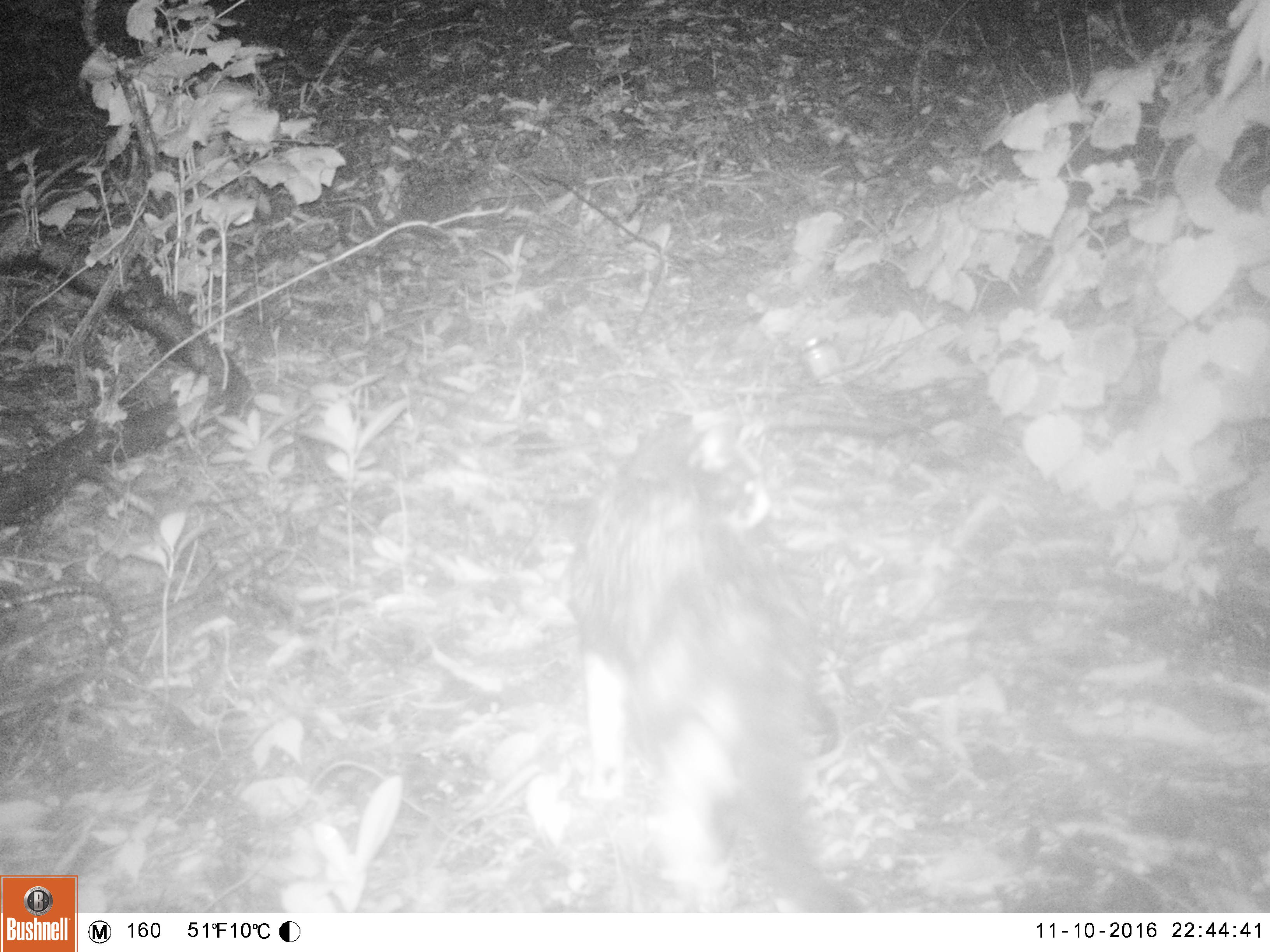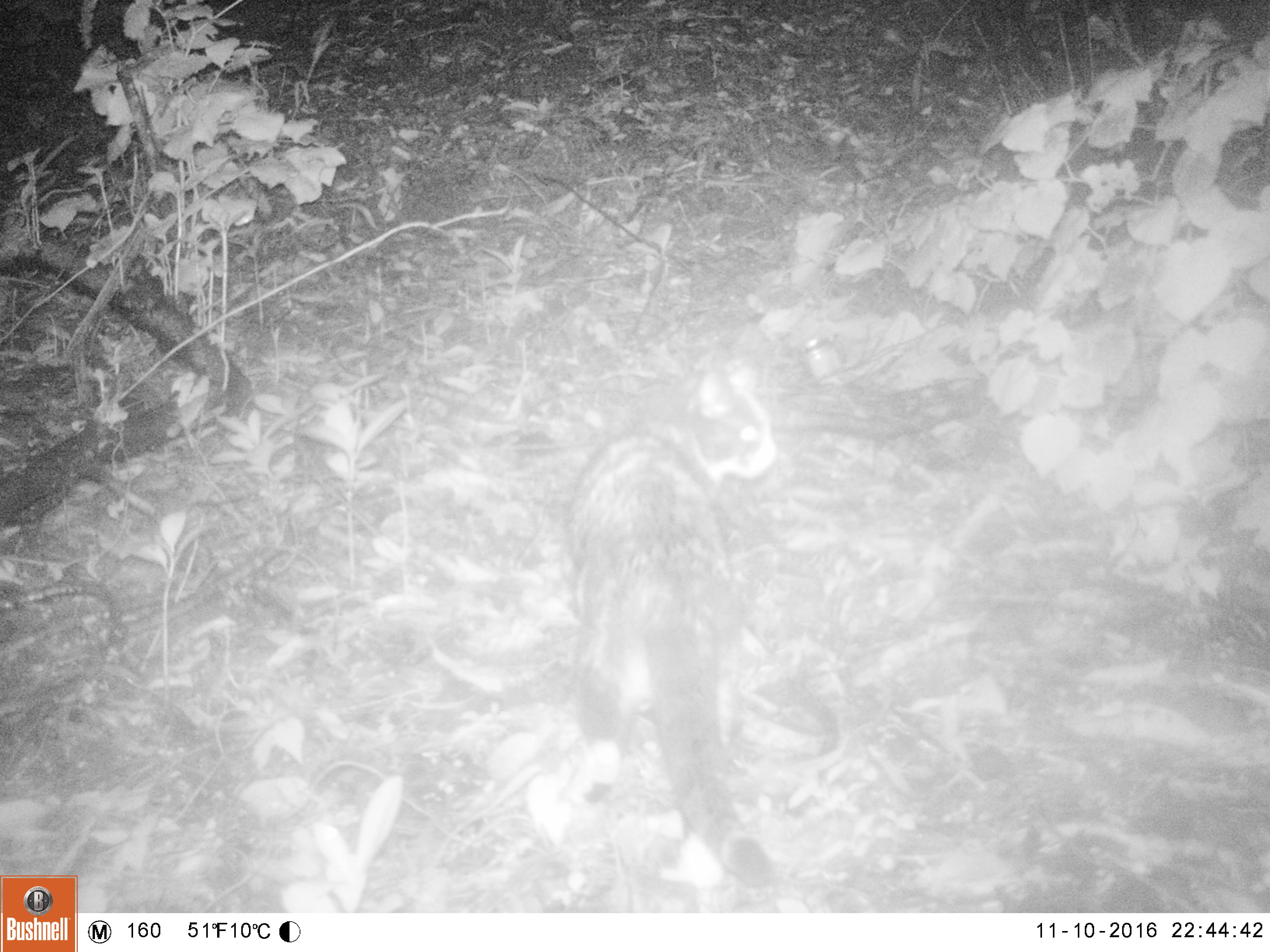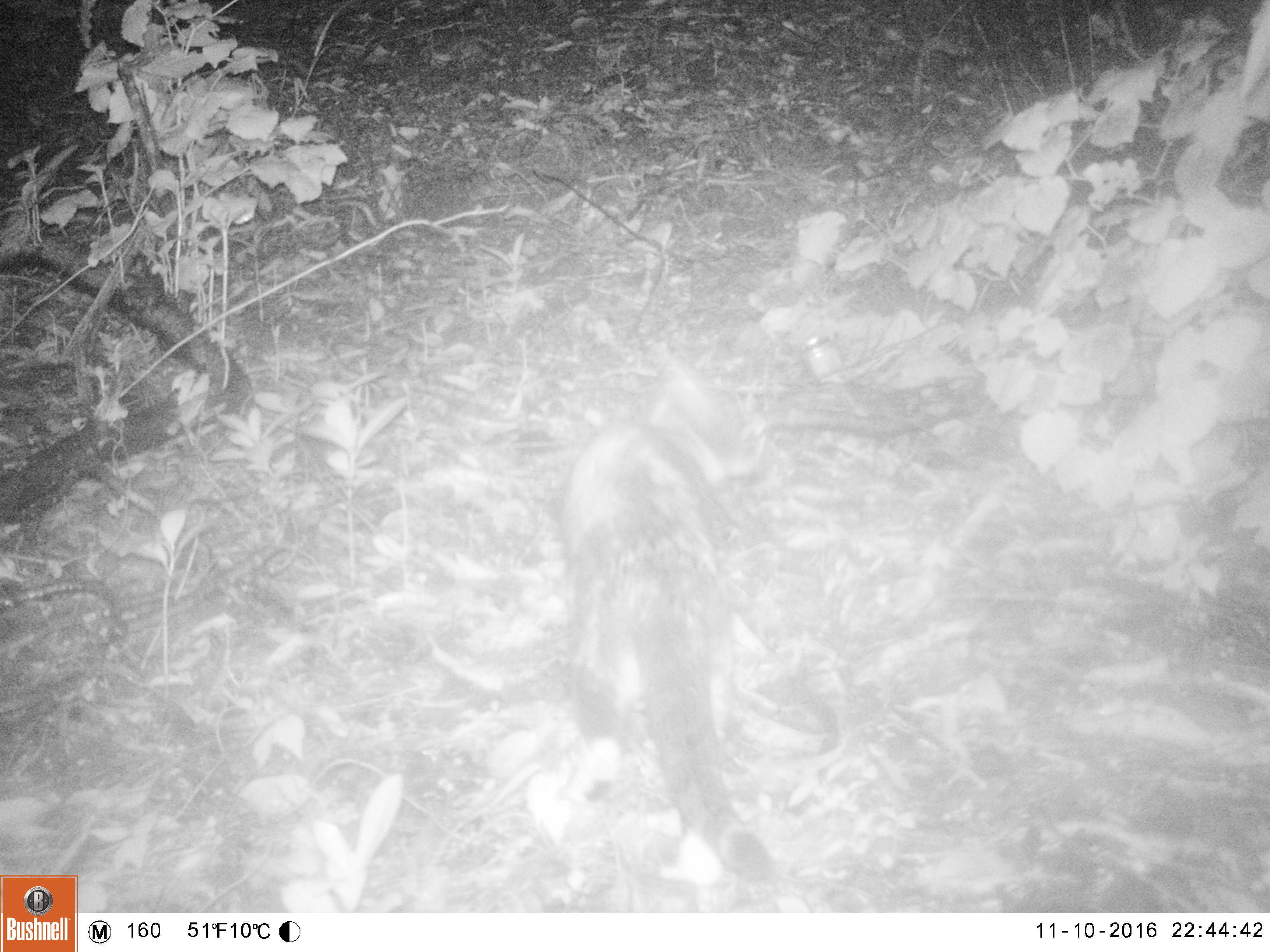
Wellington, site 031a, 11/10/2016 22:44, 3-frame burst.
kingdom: Animalia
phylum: Chordata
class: Mammalia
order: Carnivora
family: Felidae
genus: Felis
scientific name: Felis catus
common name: cat